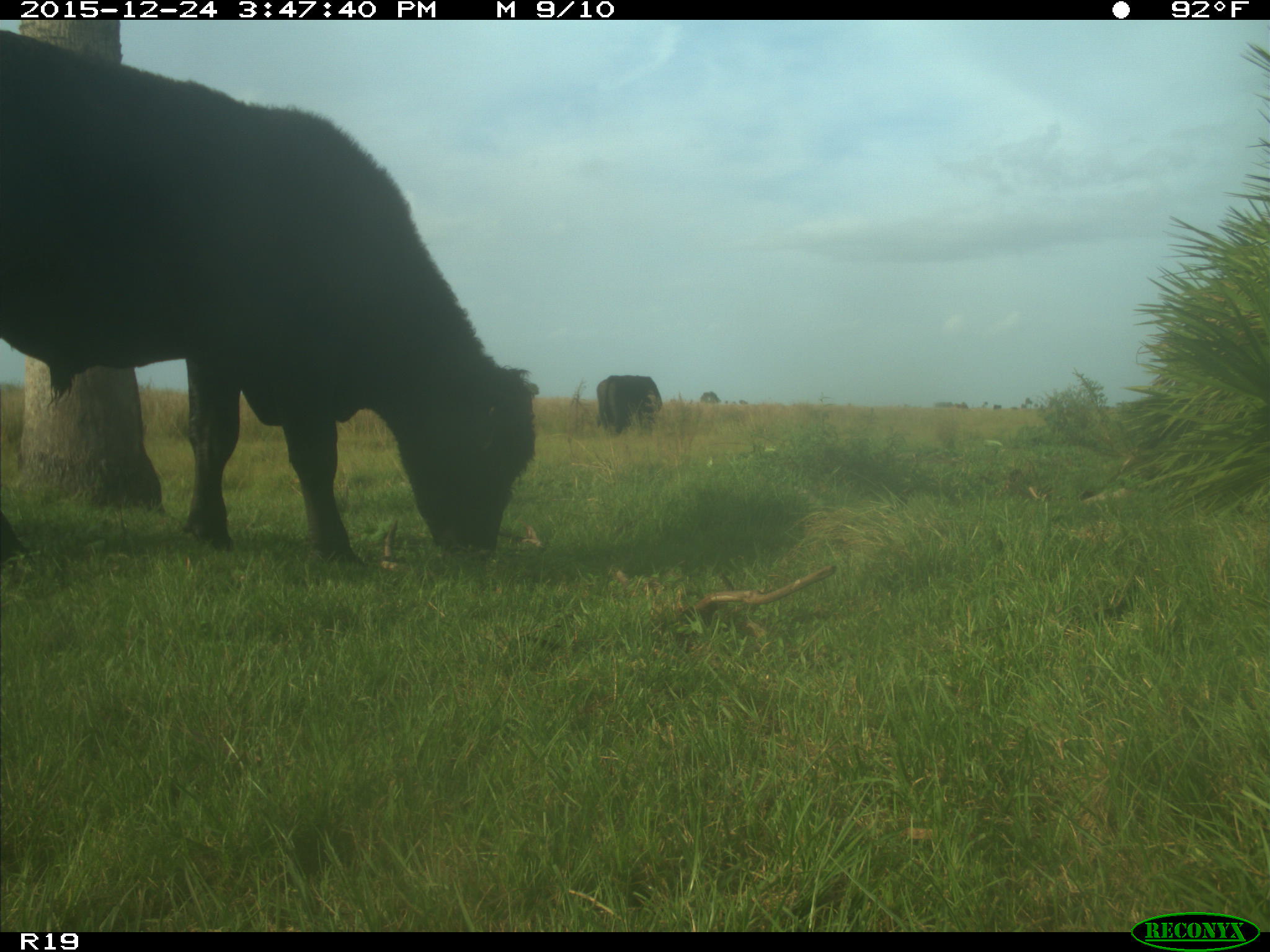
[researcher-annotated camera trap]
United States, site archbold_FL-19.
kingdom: Animalia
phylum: Chordata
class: Mammalia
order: Artiodactyla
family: Bovidae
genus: Bos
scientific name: Bos taurus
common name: domestic cow